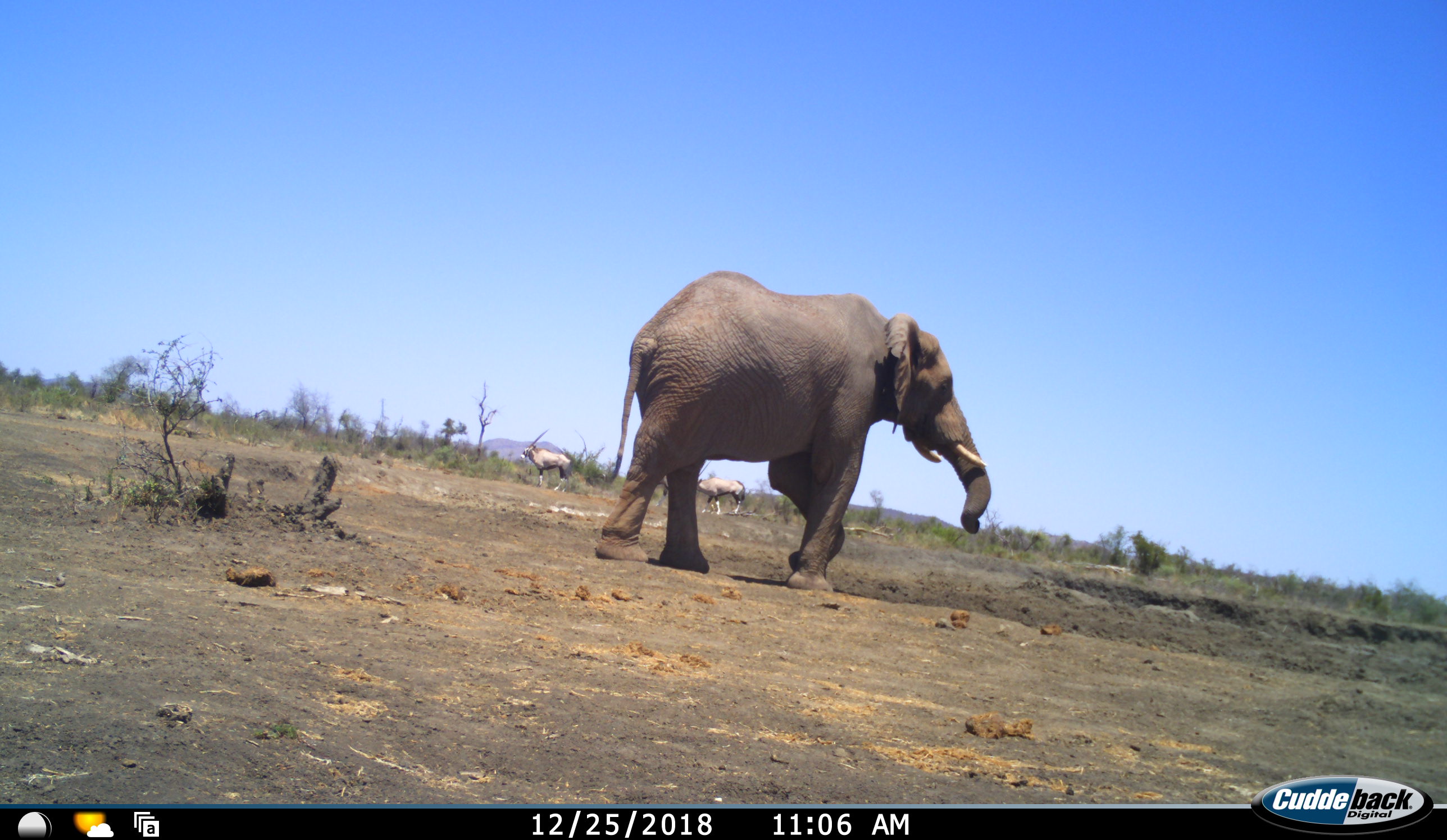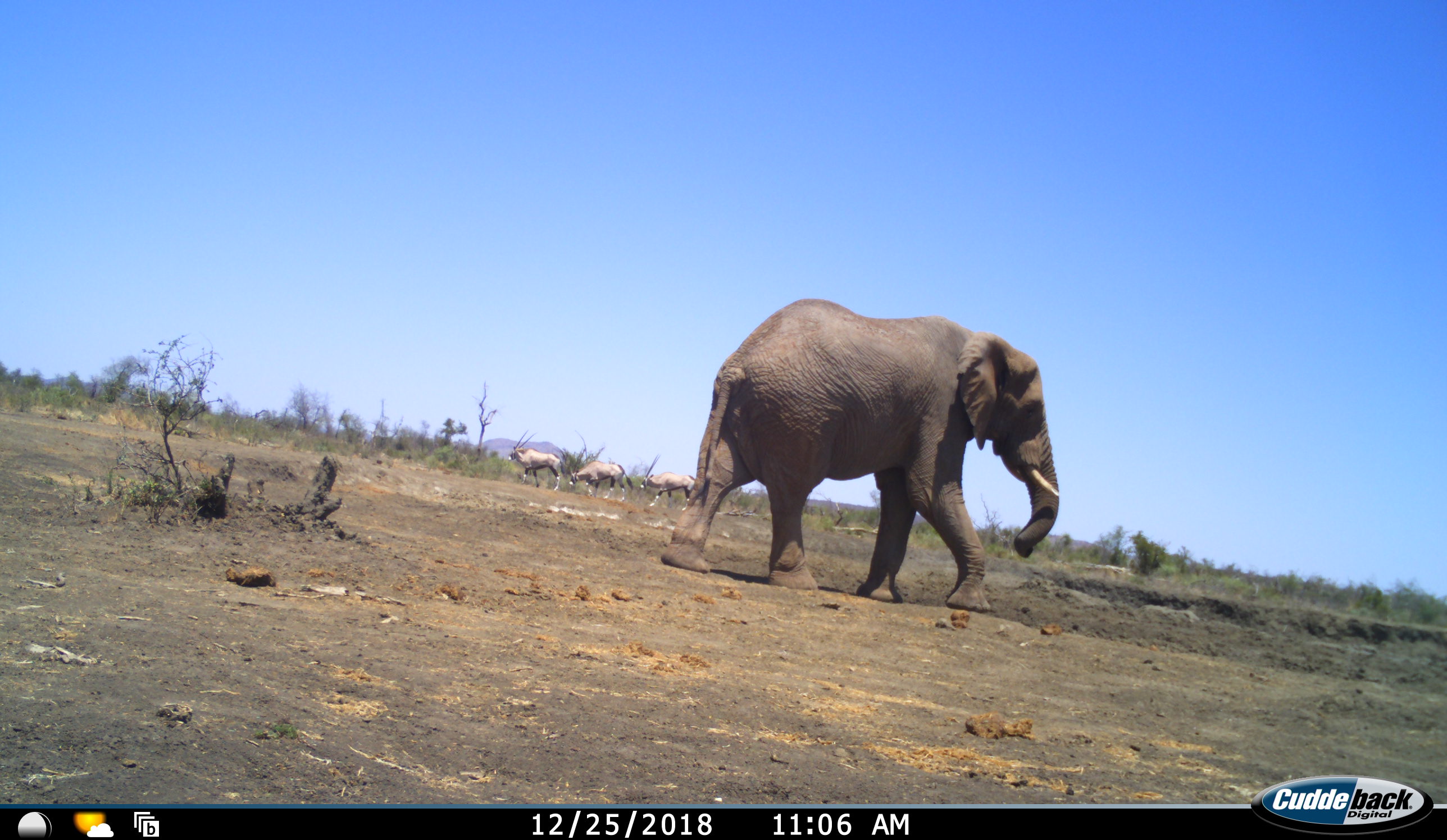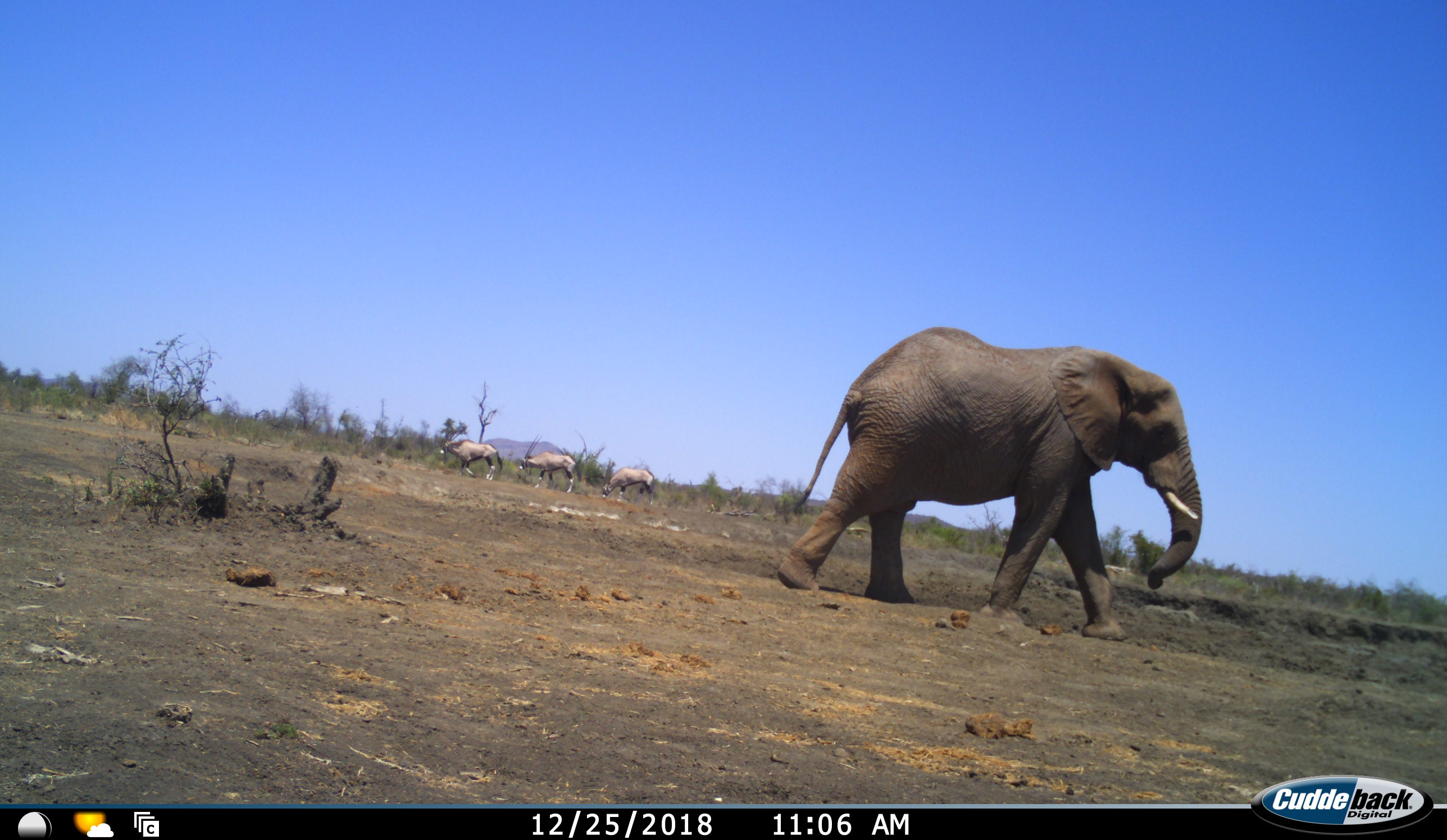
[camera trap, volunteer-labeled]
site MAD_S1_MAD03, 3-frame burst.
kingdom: Animalia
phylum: Chordata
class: Mammalia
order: Proboscidea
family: Elephantidae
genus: Loxodonta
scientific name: Loxodonta africana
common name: african bush elephant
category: elephant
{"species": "elephant (african bush elephant) (Loxodonta africana)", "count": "1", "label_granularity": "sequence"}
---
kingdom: Animalia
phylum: Chordata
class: Mammalia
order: Artiodactyla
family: Bovidae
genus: Oryx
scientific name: Oryx gazella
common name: gemsbok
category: oryx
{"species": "oryx (gemsbok) (Oryx gazella)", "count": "3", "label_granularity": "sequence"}